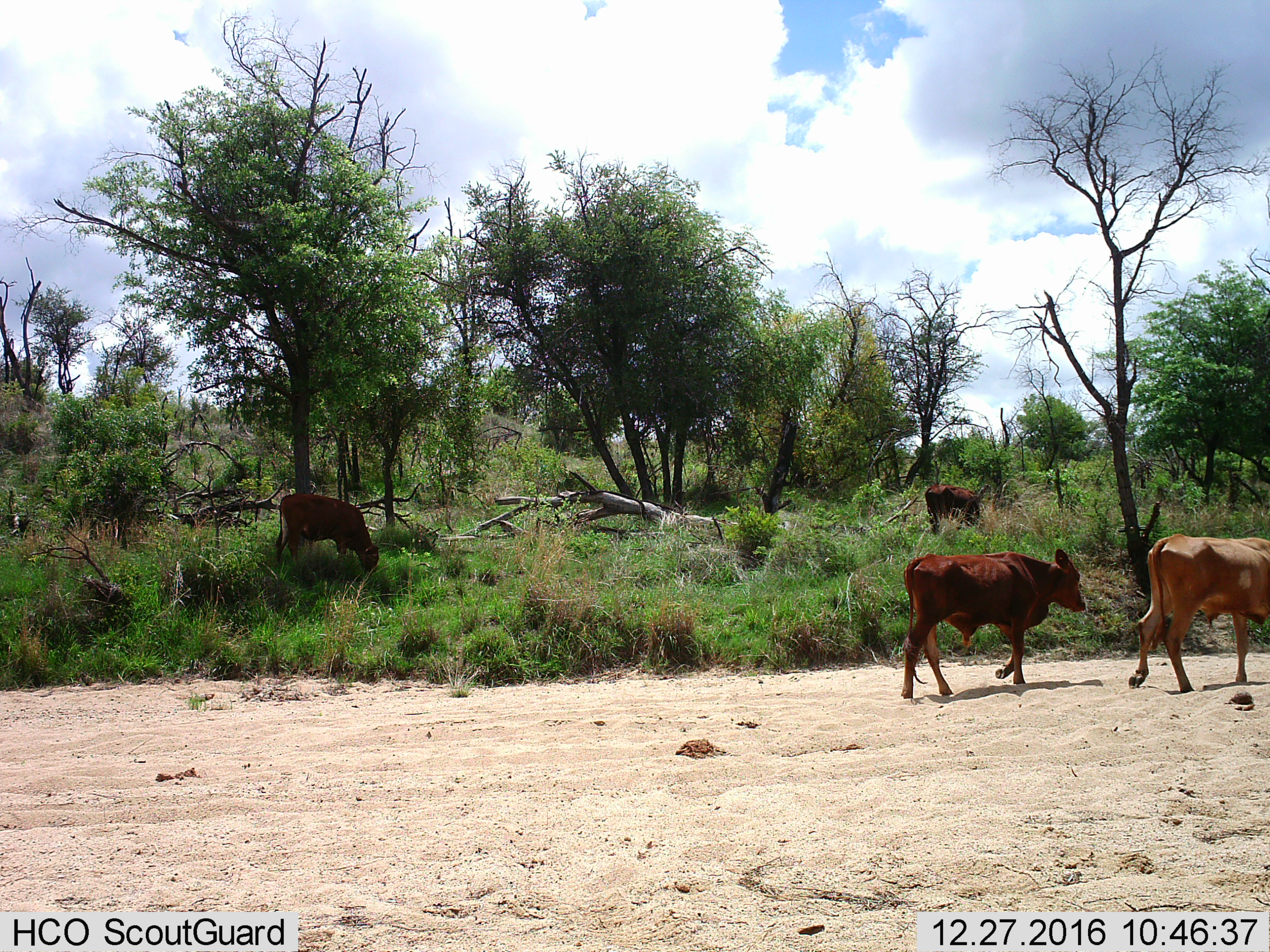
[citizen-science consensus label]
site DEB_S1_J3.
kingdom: Animalia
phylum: Chordata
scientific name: Vertebrata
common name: domestic animal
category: domesticanimal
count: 4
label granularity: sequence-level